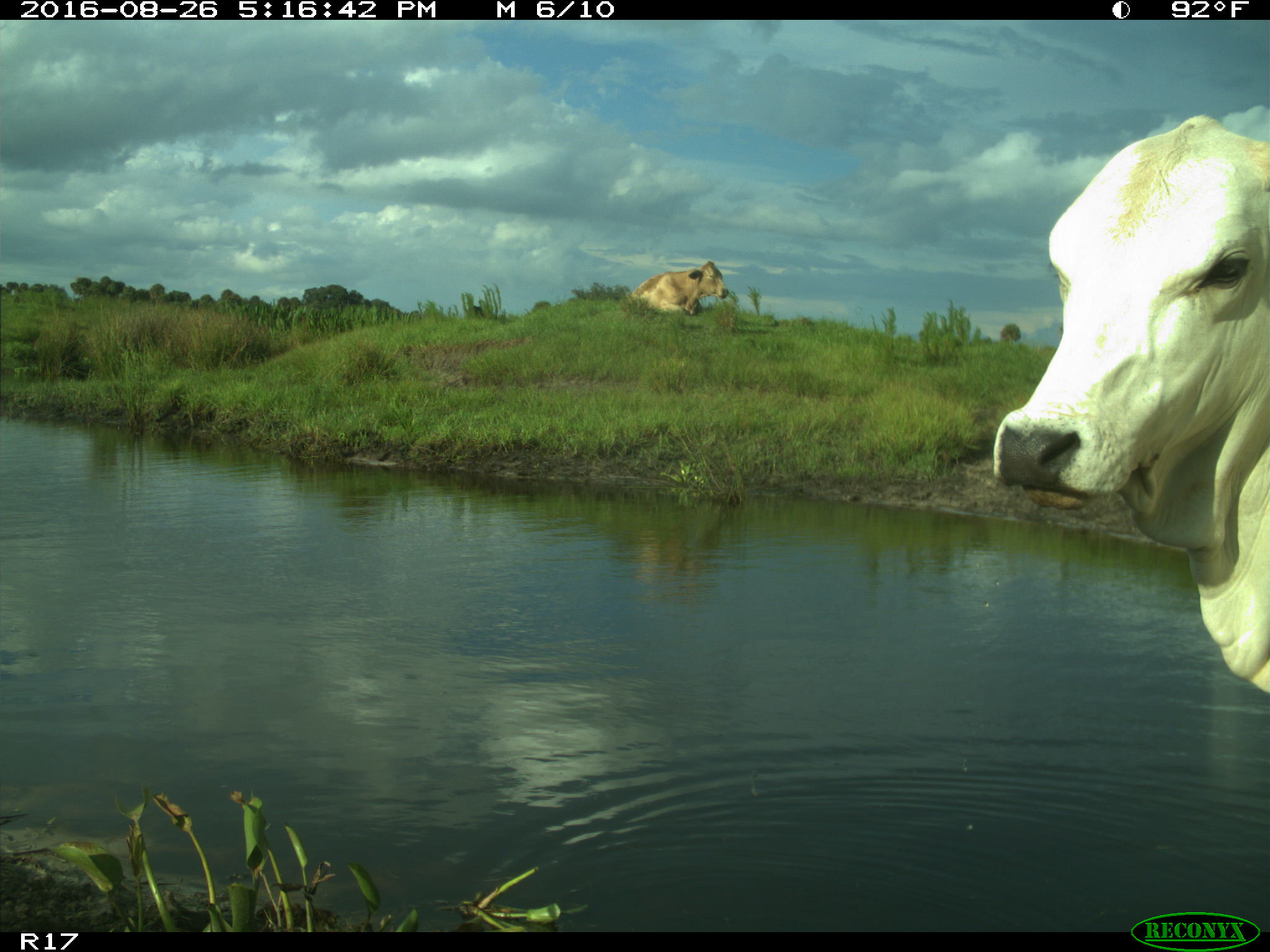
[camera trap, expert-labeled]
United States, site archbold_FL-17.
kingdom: Animalia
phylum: Chordata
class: Mammalia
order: Artiodactyla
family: Bovidae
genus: Bos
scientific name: Bos taurus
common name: domestic cow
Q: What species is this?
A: Bos taurus (domestic cow).